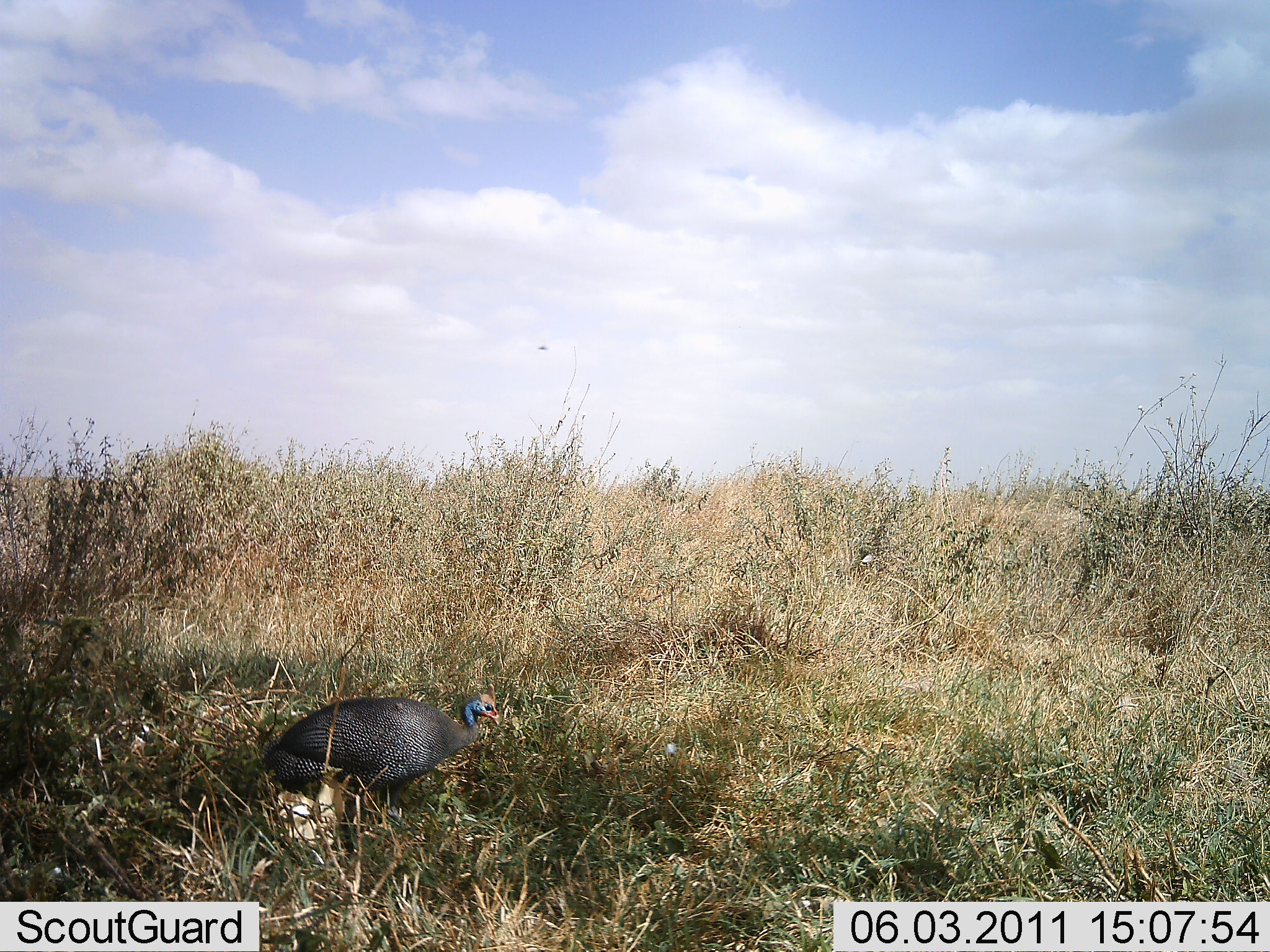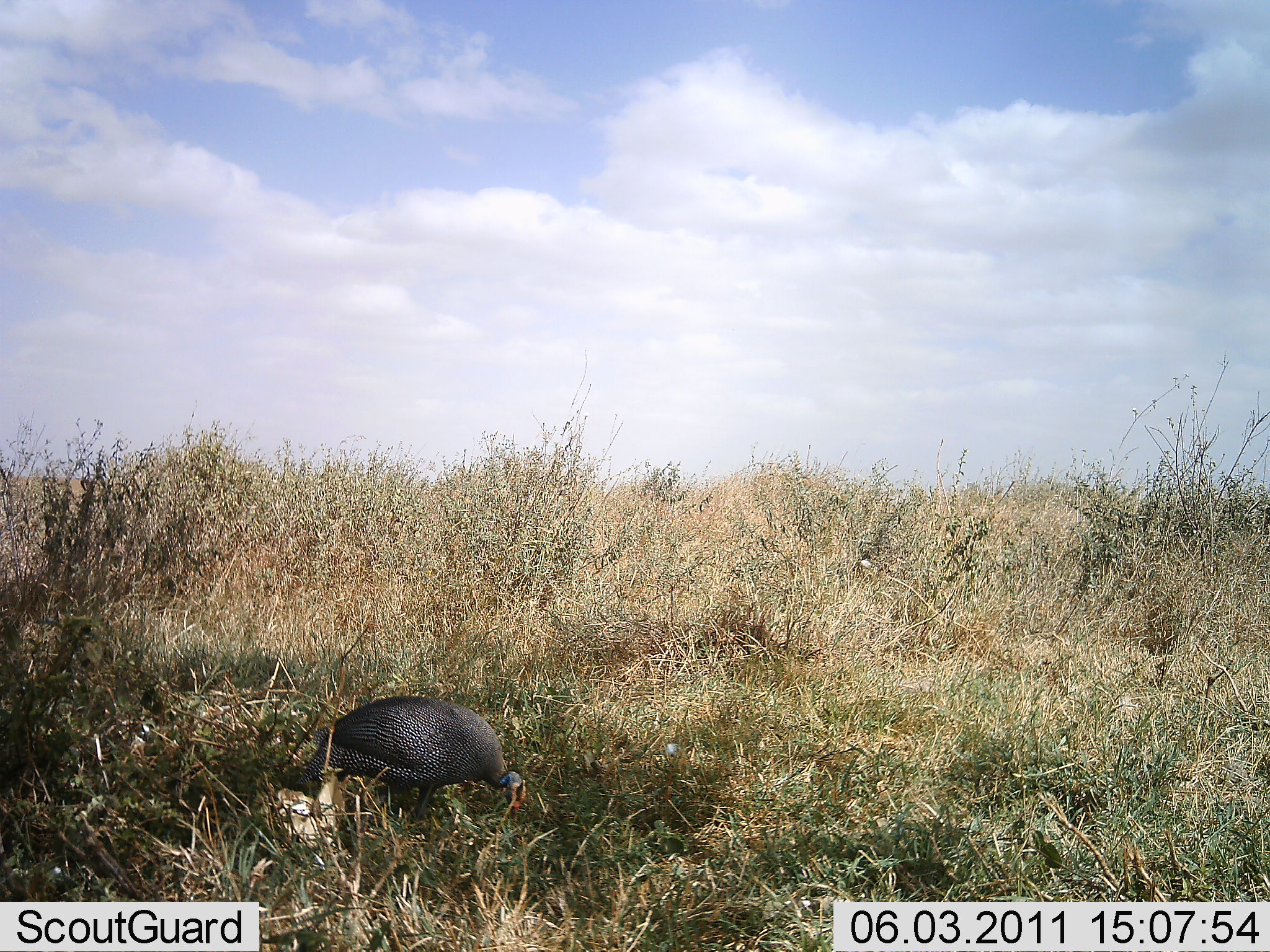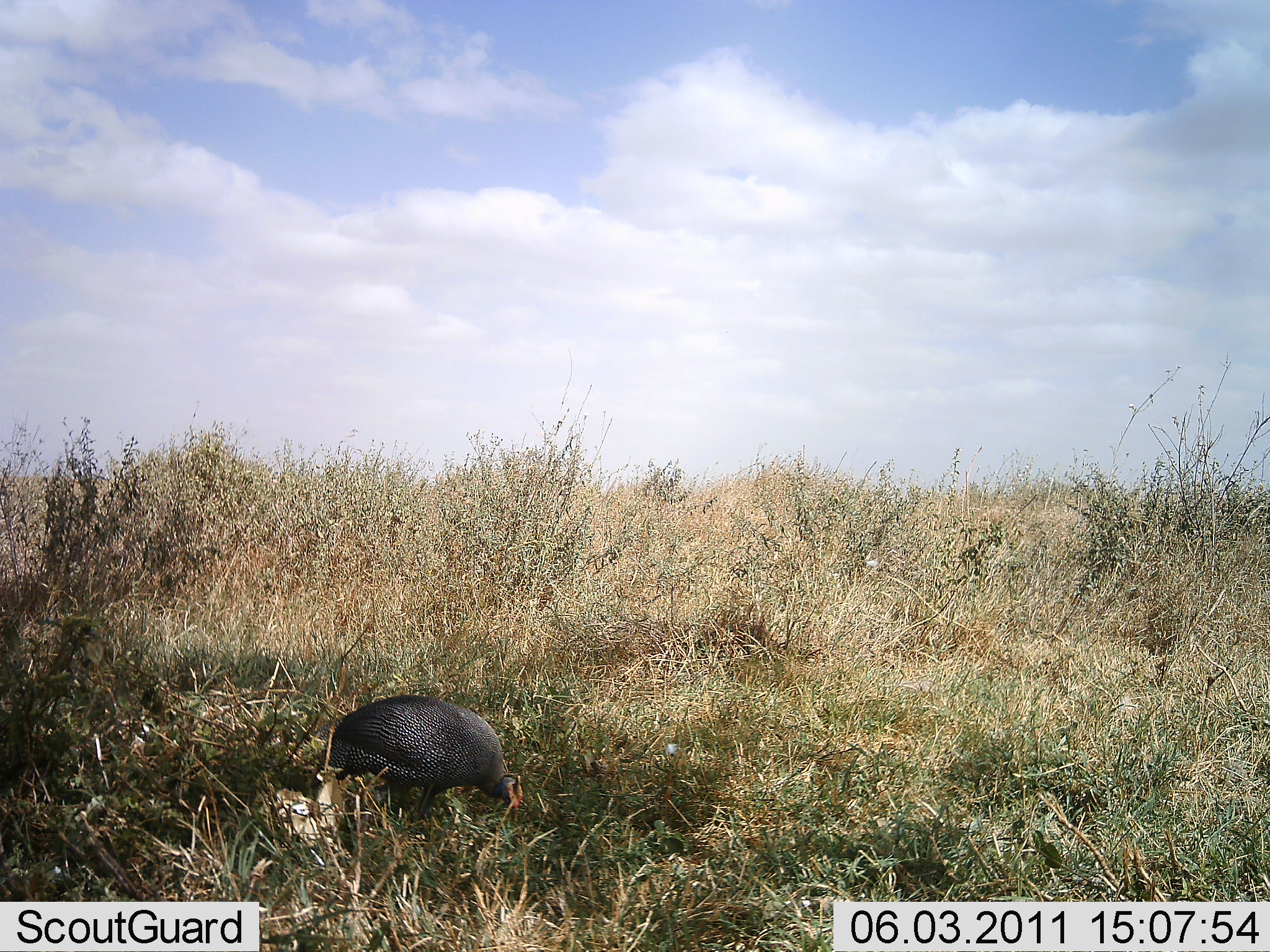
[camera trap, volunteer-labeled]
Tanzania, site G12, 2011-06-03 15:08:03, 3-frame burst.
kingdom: Animalia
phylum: Chordata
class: Aves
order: Galliformes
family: Numididae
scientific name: Numididae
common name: guinea fowl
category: guineafowl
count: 1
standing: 9%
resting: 0%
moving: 0%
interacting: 0%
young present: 0%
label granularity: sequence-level